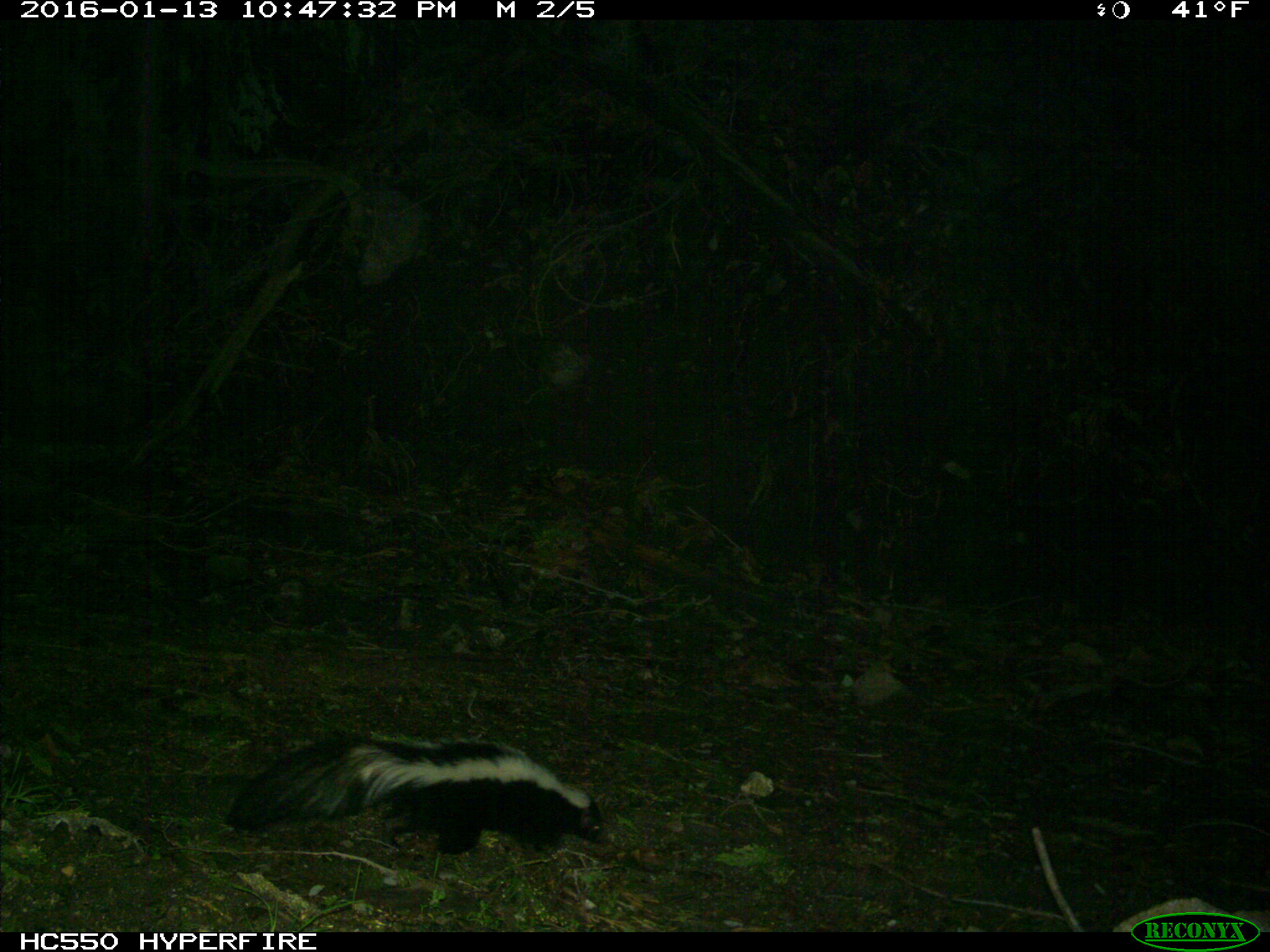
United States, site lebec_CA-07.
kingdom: Animalia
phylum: Chordata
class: Mammalia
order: Carnivora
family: Mephitidae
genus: Mephitis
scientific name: Mephitis mephitis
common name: striped skunk